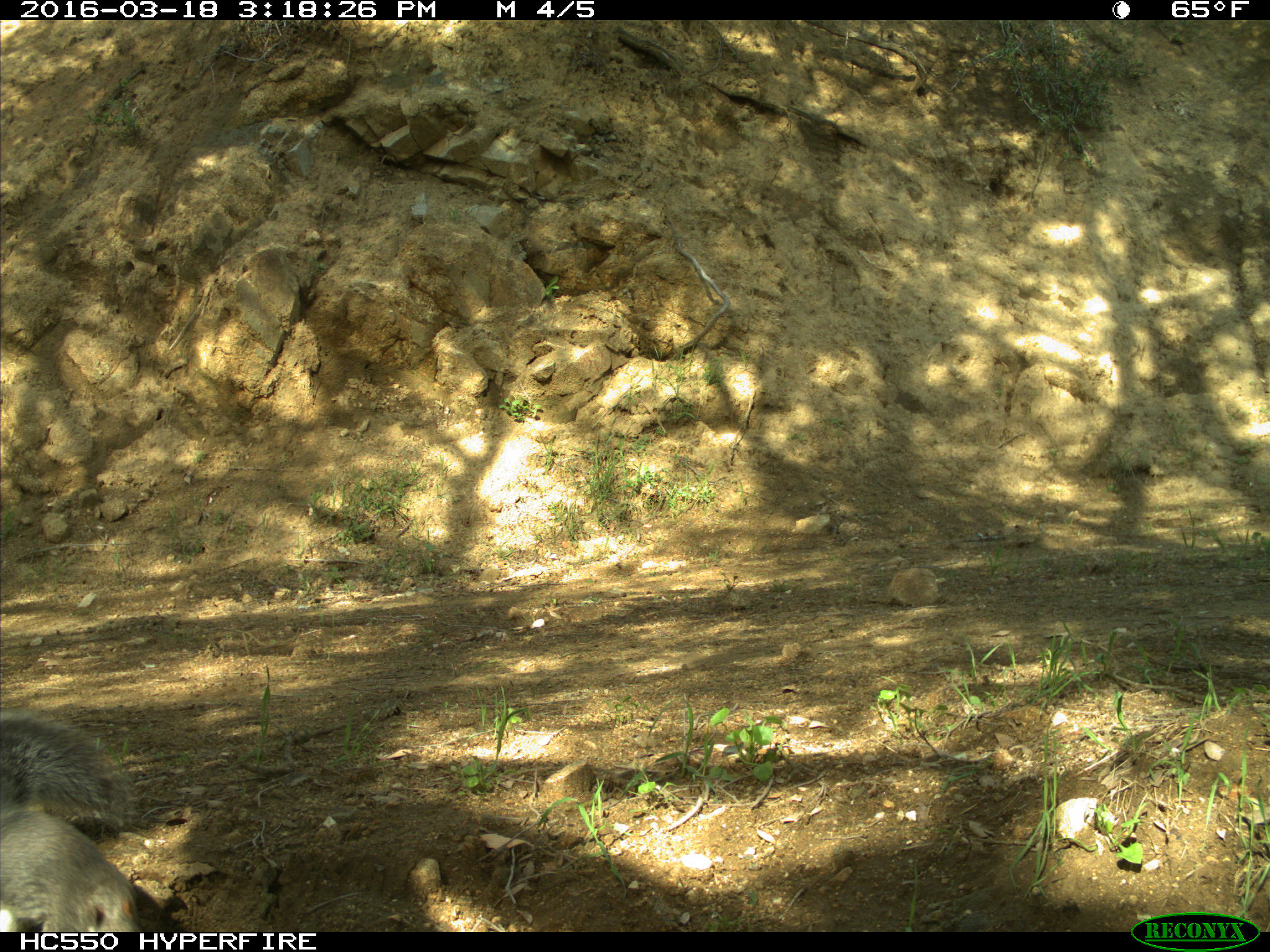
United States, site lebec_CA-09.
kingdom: Animalia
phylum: Chordata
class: Mammalia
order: Rodentia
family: Sciuridae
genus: Sciurus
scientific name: Sciurus carolinensis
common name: eastern gray squirrel